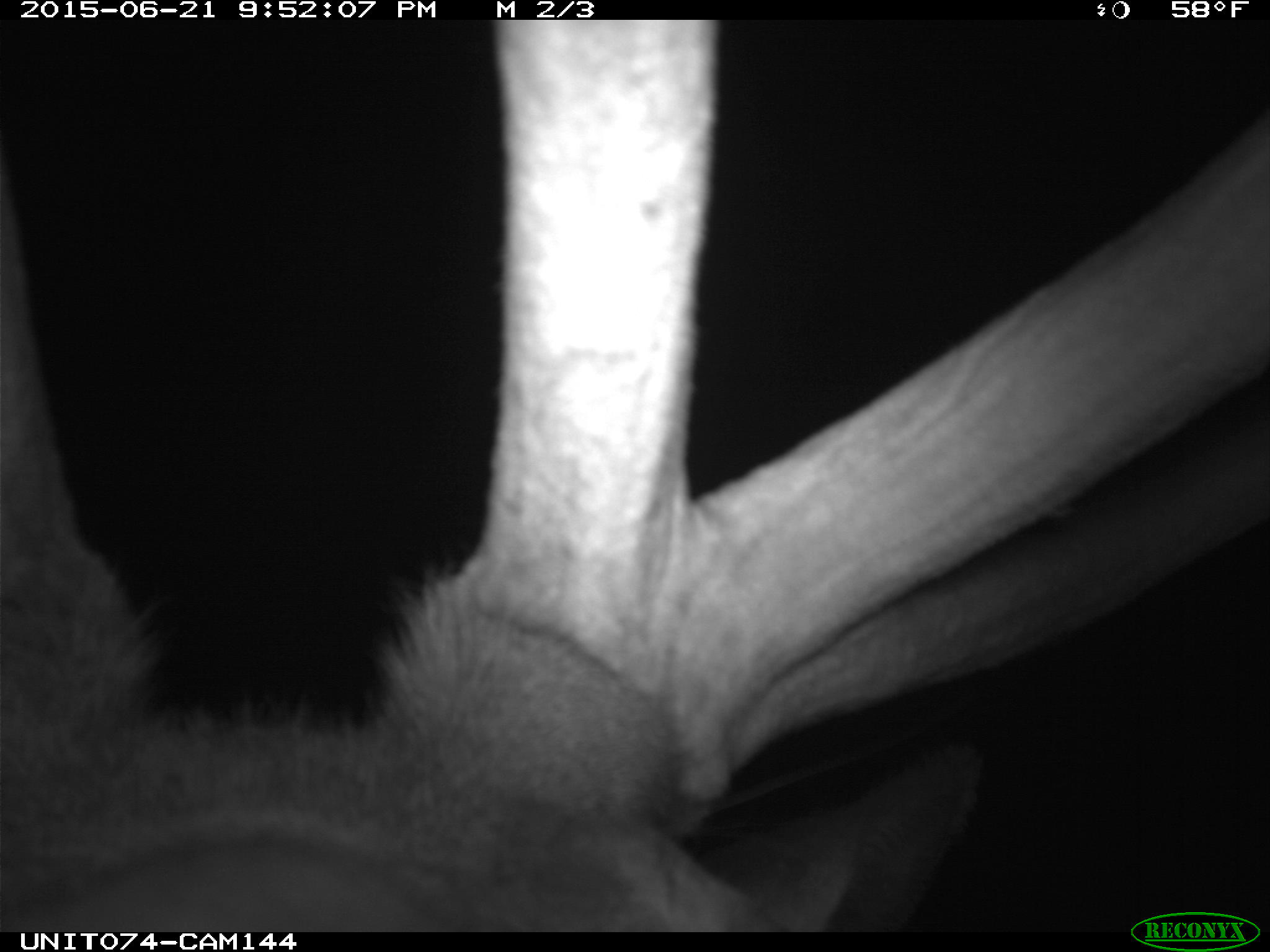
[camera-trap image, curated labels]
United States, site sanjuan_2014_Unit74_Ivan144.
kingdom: Animalia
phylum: Chordata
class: Mammalia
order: Artiodactyla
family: Cervidae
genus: Cervus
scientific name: Cervus elaphus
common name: red deer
Cervus elaphus (red deer).